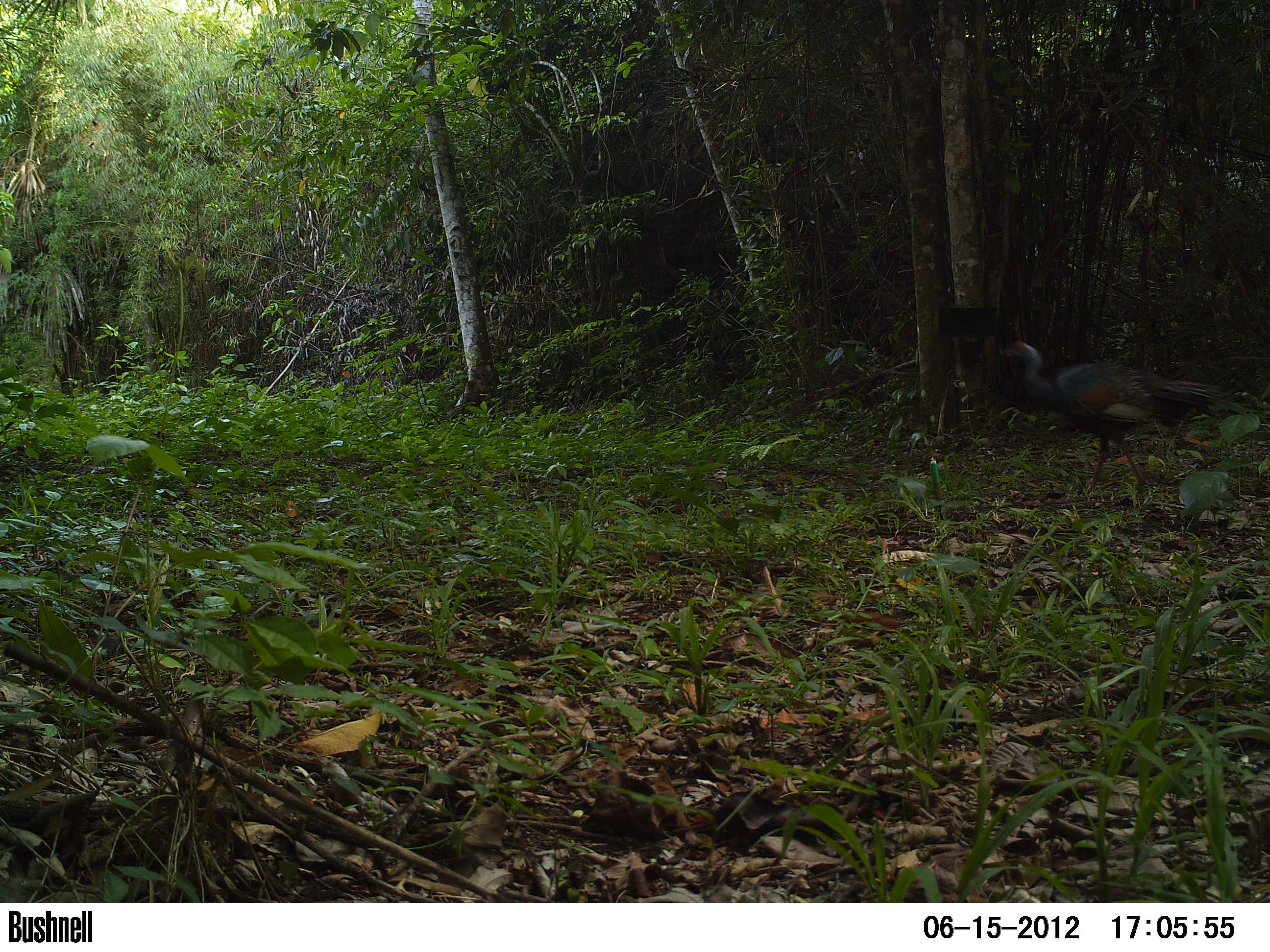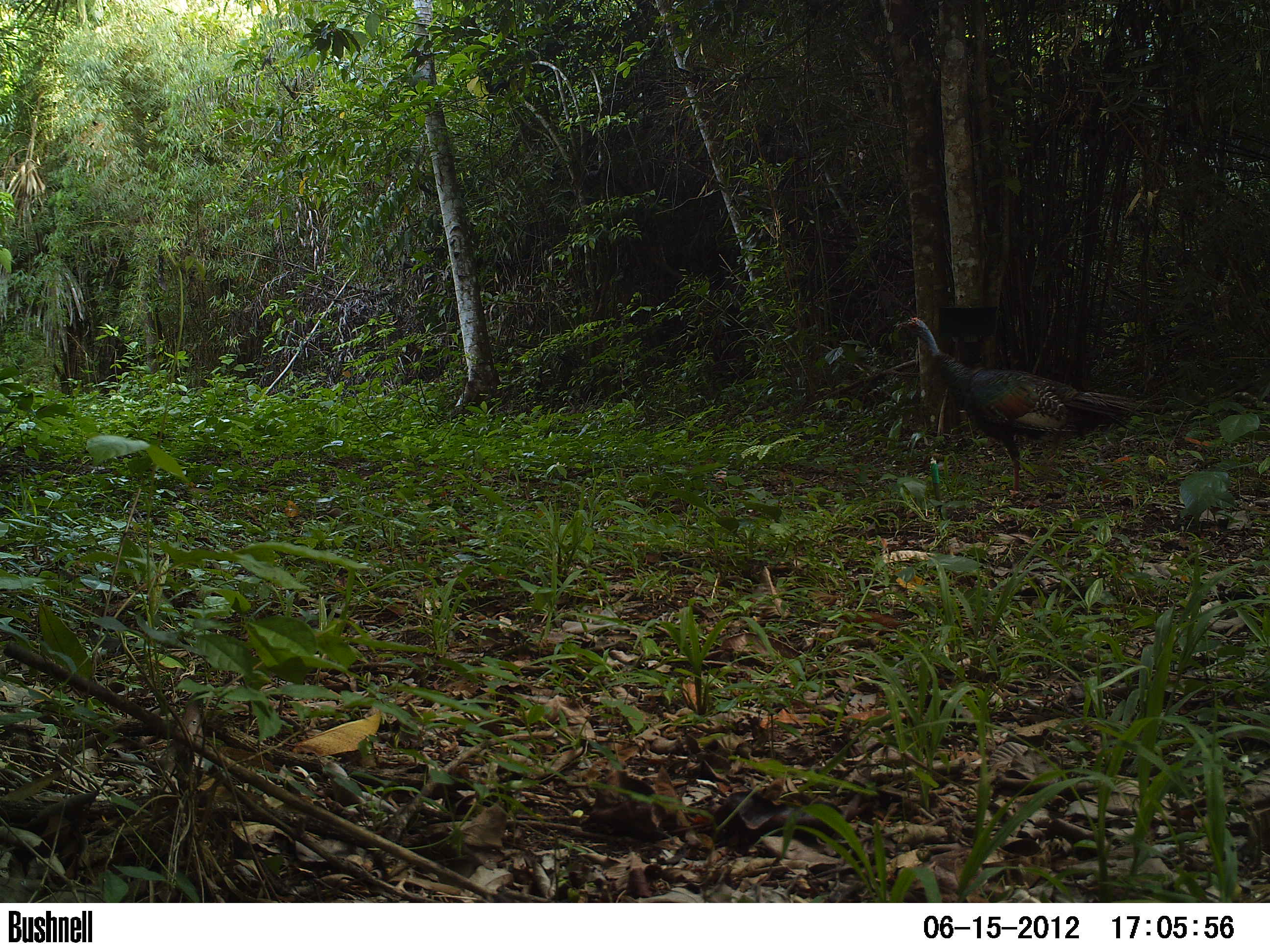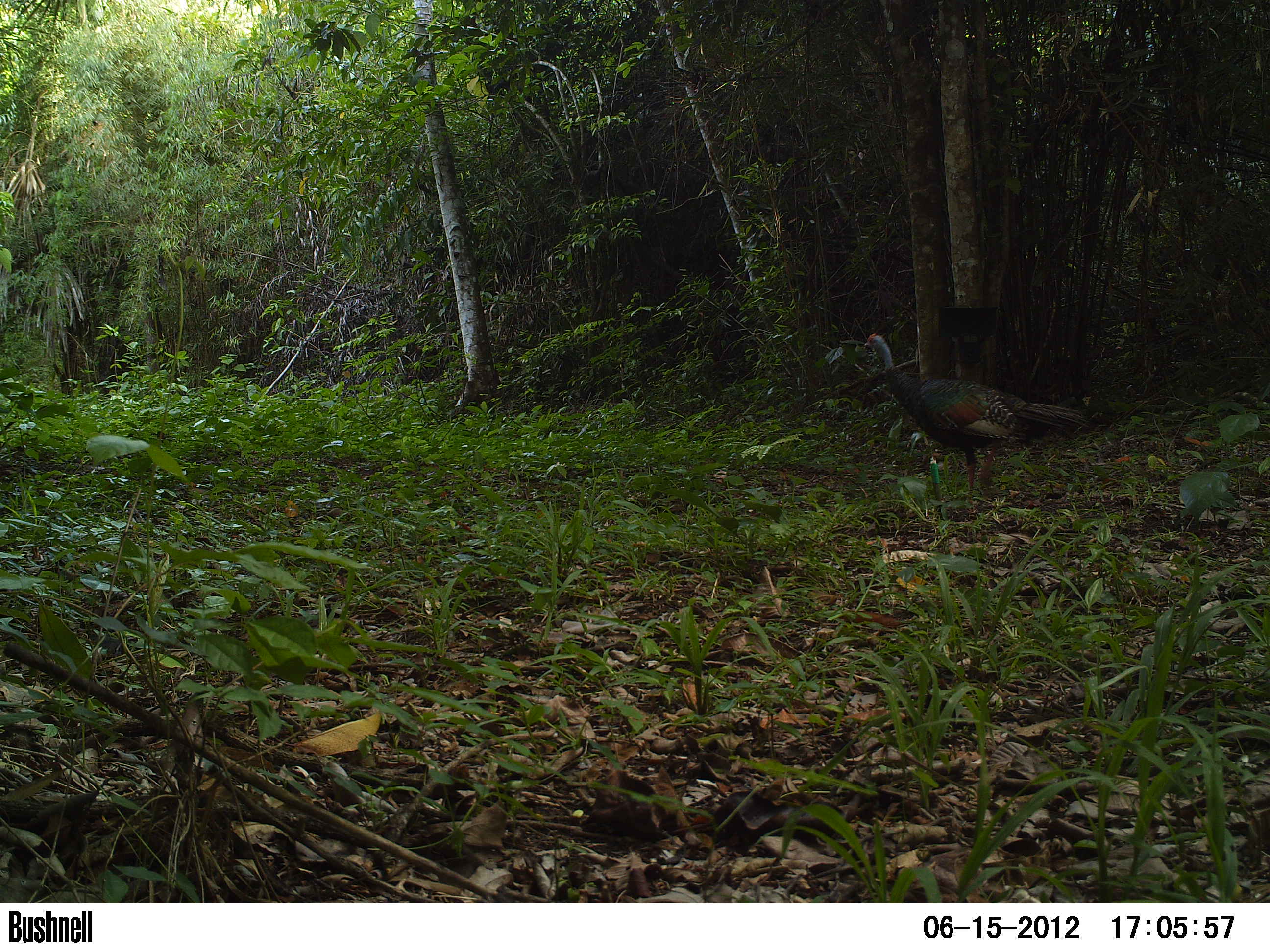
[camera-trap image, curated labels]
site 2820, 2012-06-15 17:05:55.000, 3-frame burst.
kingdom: Animalia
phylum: Chordata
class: Aves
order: Galliformes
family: Phasianidae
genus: Meleagris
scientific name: Meleagris ocellata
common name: ocellated turkey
Meleagris ocellata (ocellated turkey), count 1, age adult.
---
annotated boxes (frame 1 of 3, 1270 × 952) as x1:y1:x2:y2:
meleagris ocellata: 996:339:1229:495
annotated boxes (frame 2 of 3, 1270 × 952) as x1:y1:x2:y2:
meleagris ocellata: 895:316:1145:499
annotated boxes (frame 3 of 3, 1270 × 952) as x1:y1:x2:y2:
meleagris ocellata: 860:332:1091:510